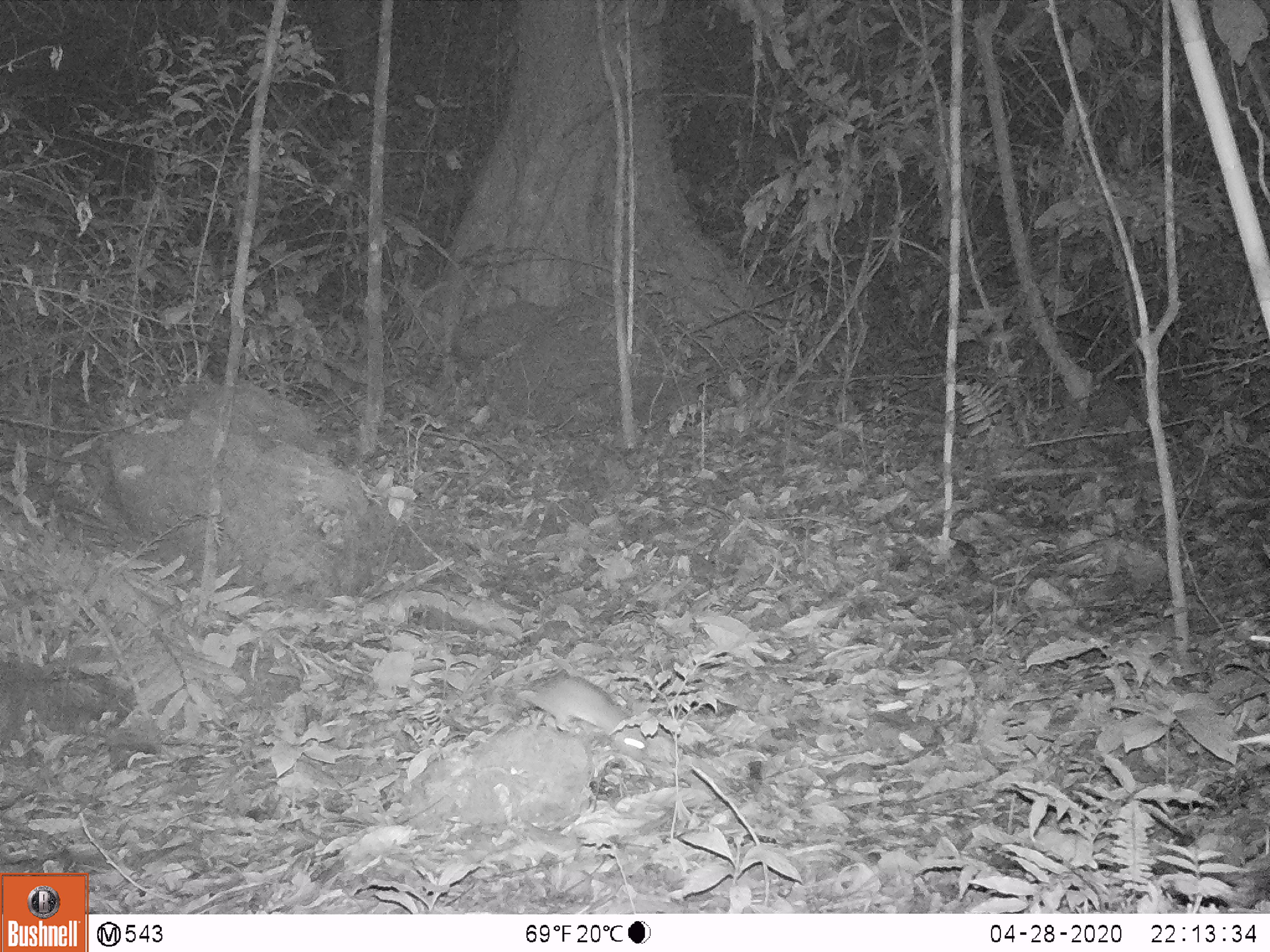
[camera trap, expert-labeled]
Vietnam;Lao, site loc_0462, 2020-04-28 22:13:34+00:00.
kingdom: Animalia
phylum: Chordata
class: Mammalia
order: Rodentia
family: Muridae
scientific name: Muridae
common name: old-world mice and rats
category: unidentified murid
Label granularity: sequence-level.